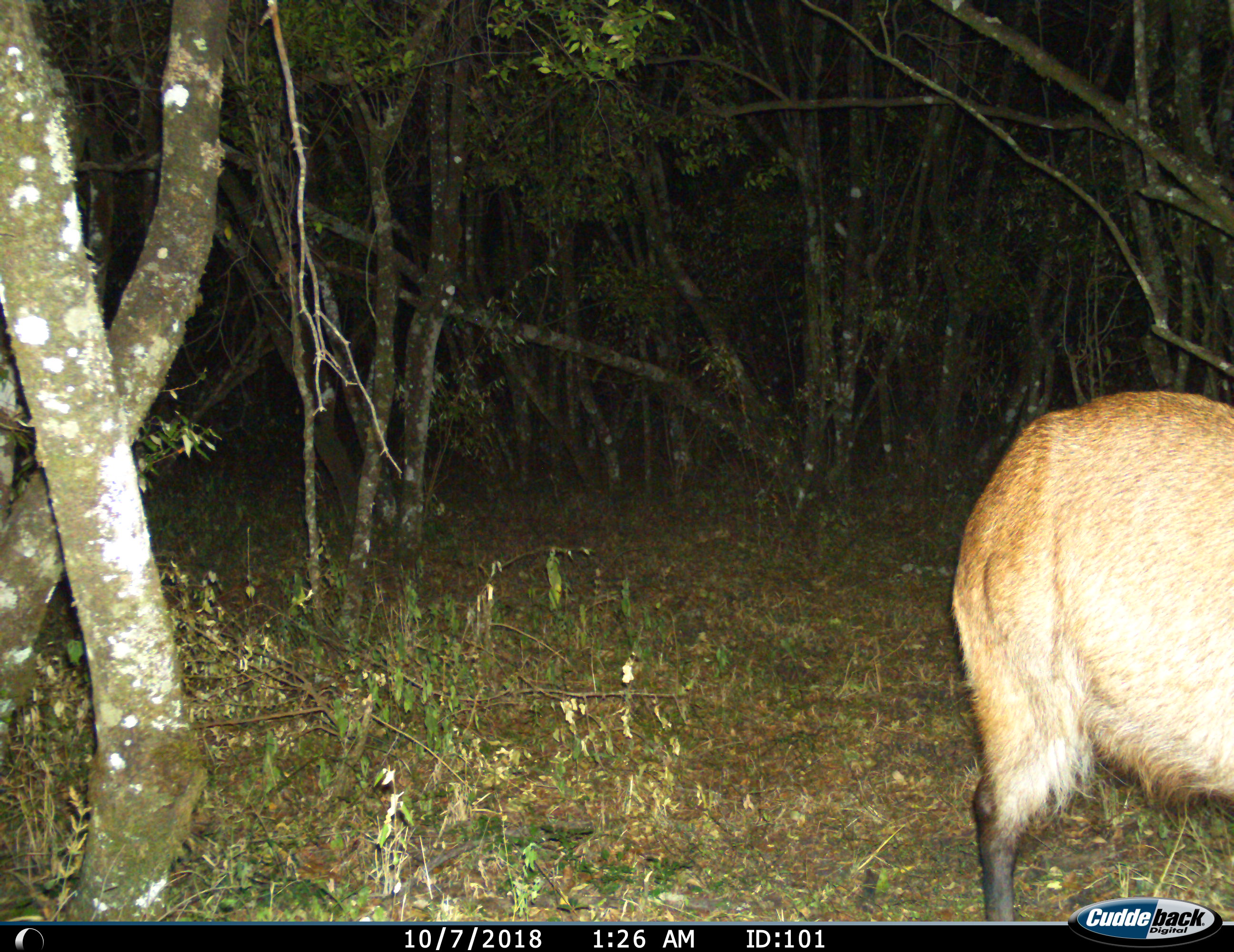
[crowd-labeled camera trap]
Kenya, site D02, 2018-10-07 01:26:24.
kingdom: Animalia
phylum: Chordata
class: Mammalia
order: Artiodactyla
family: Bovidae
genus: Alcelaphus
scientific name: Alcelaphus buselaphus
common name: hartebeest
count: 1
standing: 67%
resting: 0%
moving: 33%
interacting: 0%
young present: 0%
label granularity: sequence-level